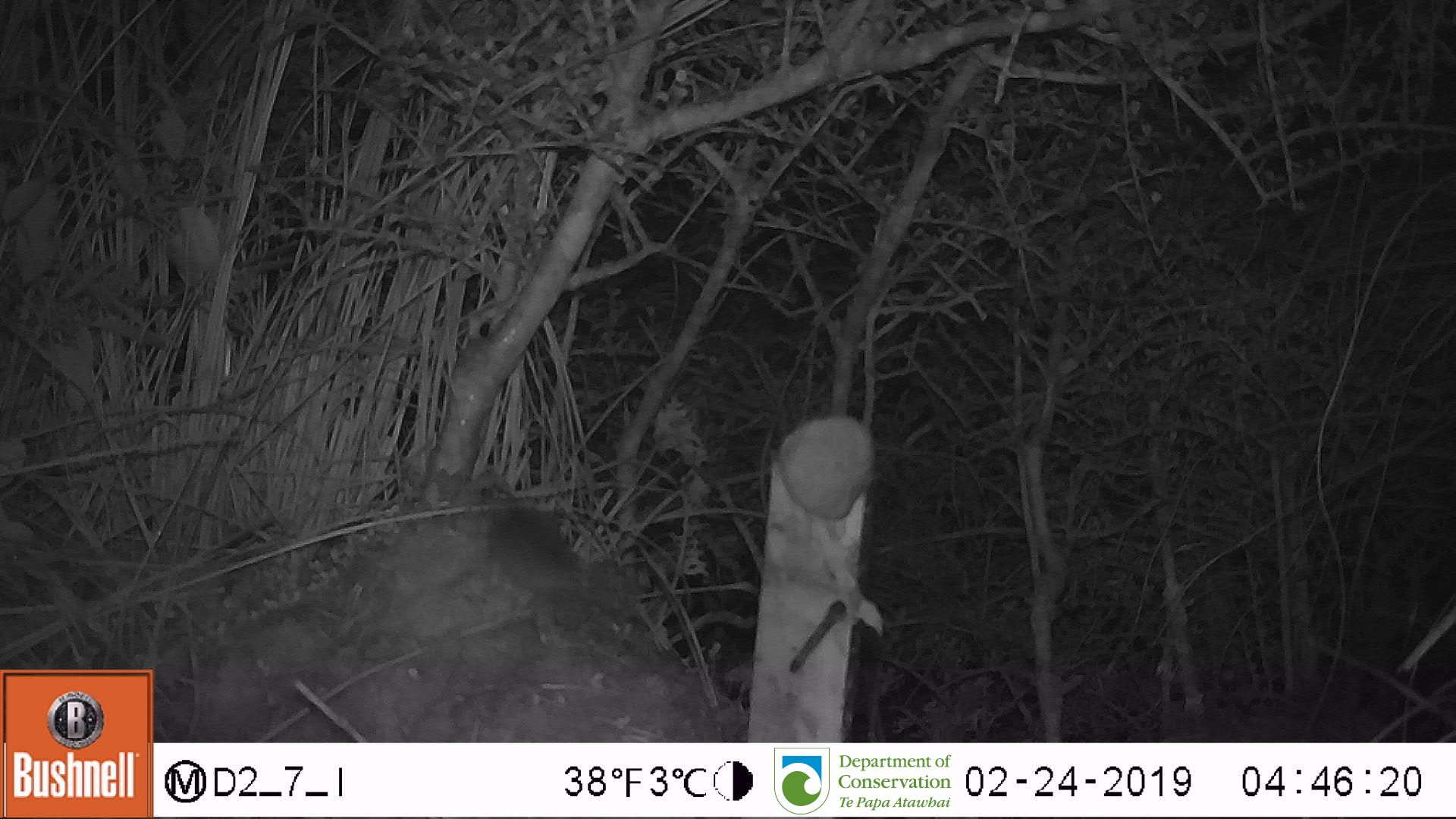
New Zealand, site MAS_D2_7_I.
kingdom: Animalia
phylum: Chordata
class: Mammalia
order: Rodentia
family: Muridae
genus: Mus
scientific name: Mus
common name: mouse